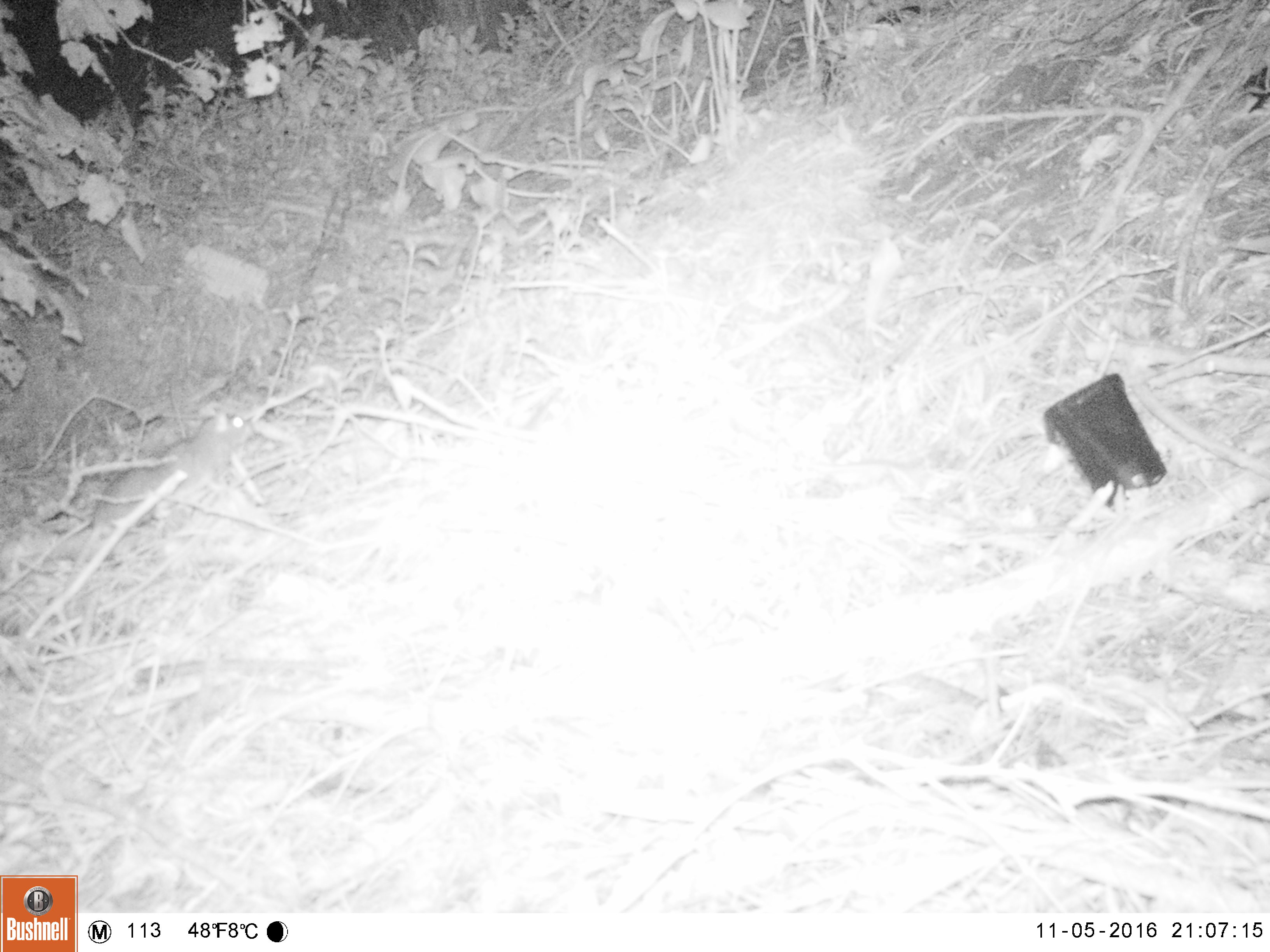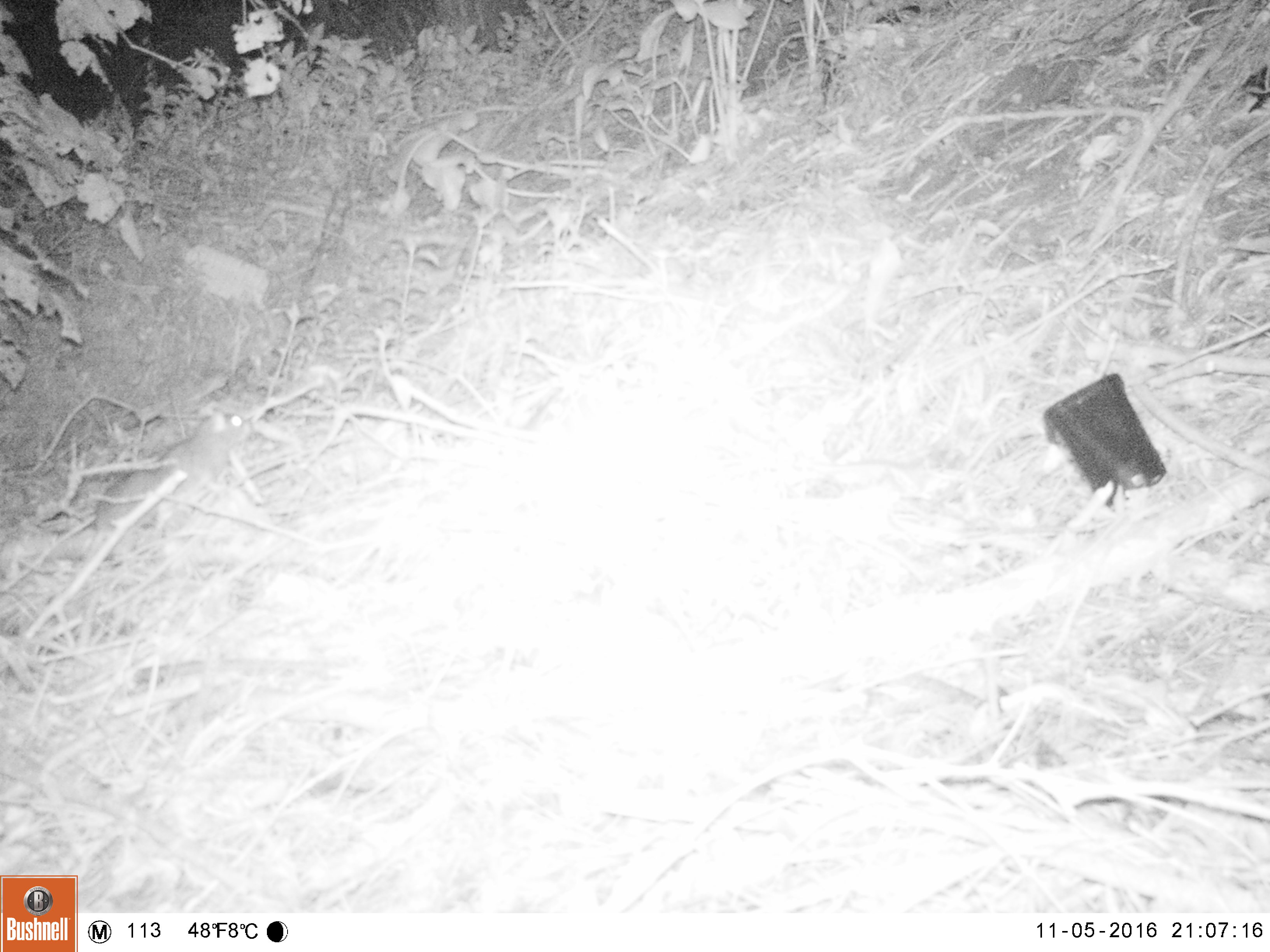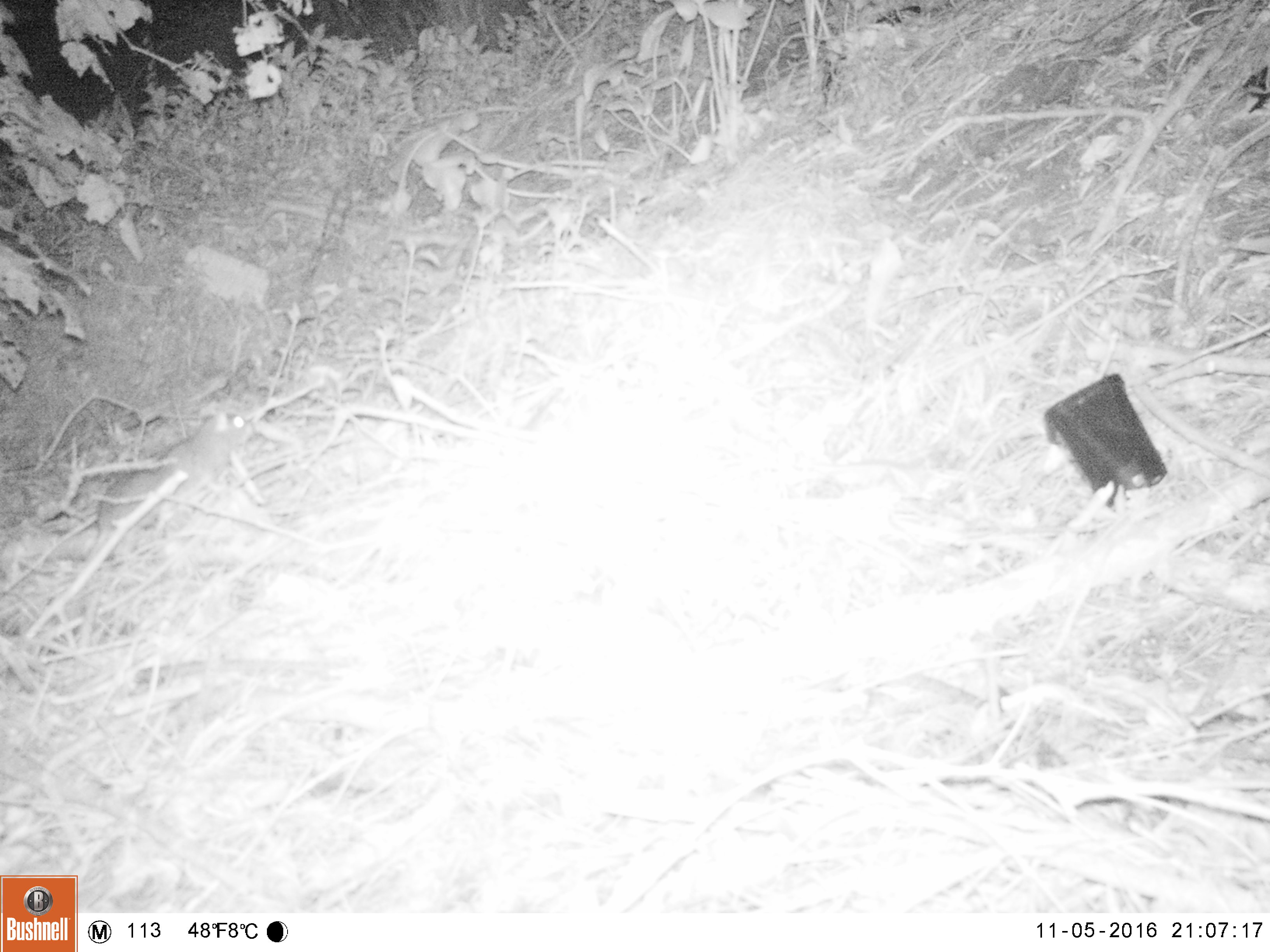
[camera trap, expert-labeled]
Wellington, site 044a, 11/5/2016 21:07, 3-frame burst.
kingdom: Animalia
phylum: Chordata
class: Mammalia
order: Rodentia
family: Muridae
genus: Rattus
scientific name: Rattus norvegicus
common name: norway rat